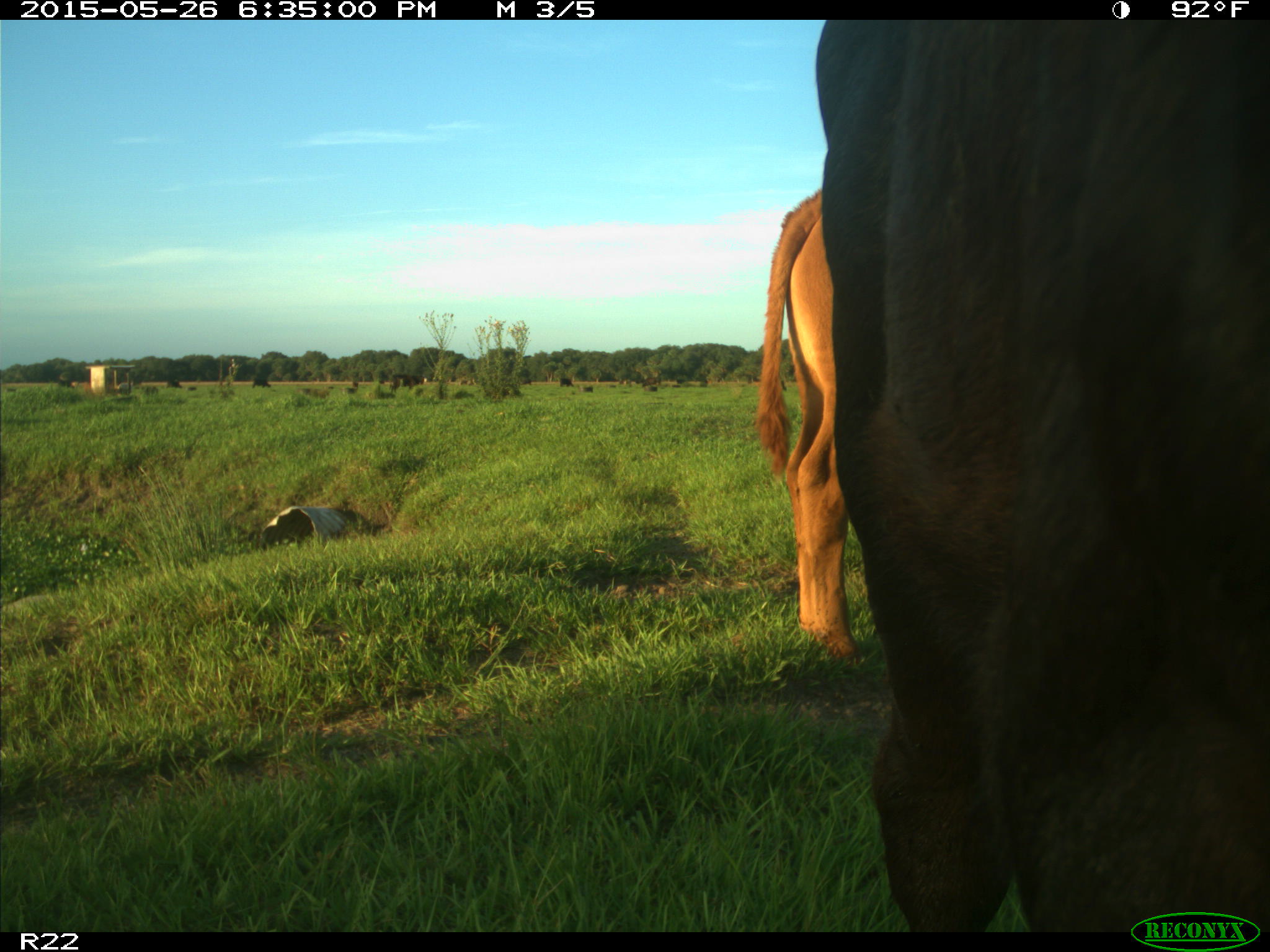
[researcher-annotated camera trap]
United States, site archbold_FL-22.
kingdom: Animalia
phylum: Chordata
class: Mammalia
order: Artiodactyla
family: Bovidae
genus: Bos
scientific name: Bos taurus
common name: domestic cow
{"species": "Bos taurus (domestic cow)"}